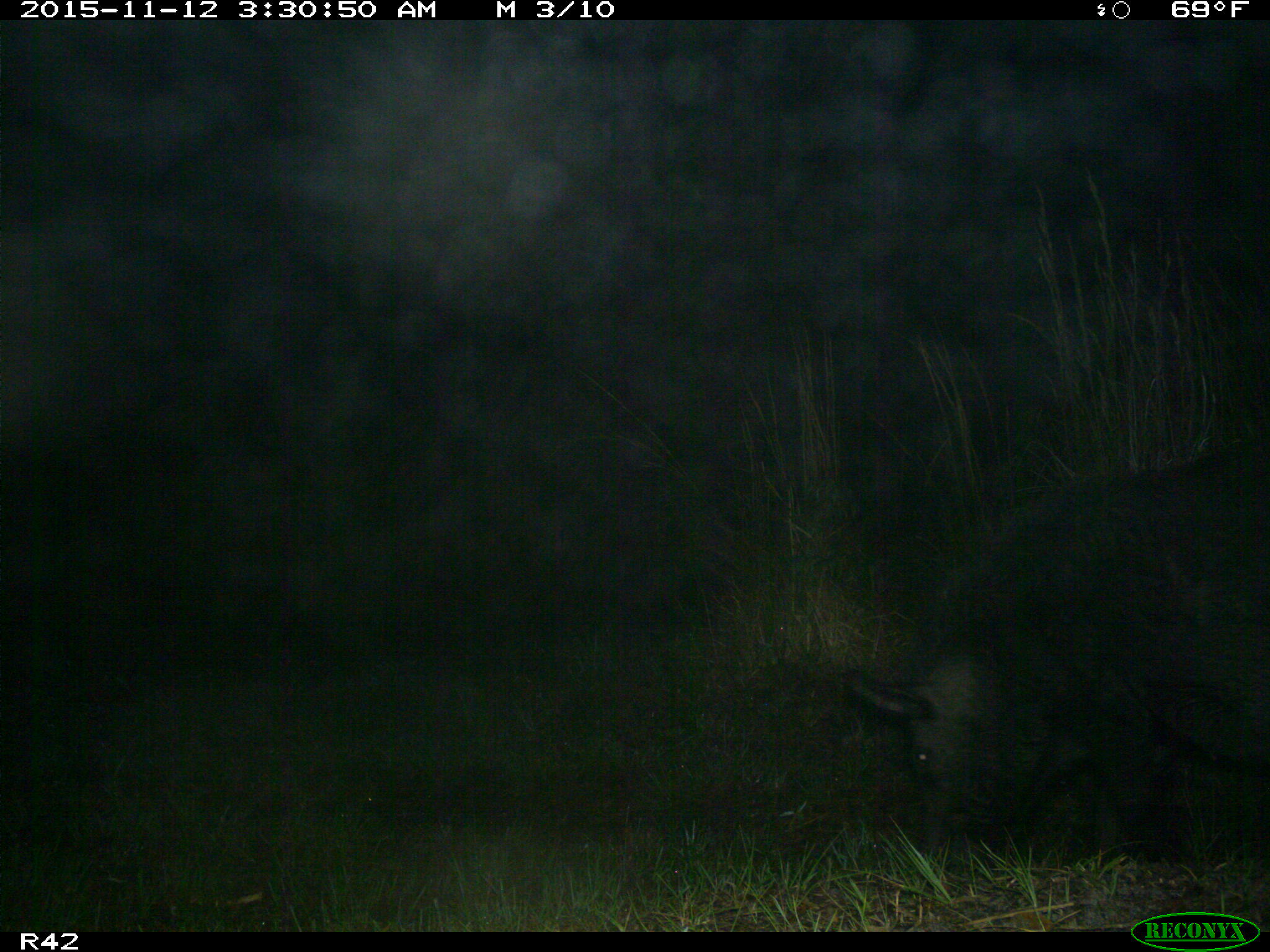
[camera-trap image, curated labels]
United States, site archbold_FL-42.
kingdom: Animalia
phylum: Chordata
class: Mammalia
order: Artiodactyla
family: Suidae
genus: Sus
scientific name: Sus scrofa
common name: wild boar